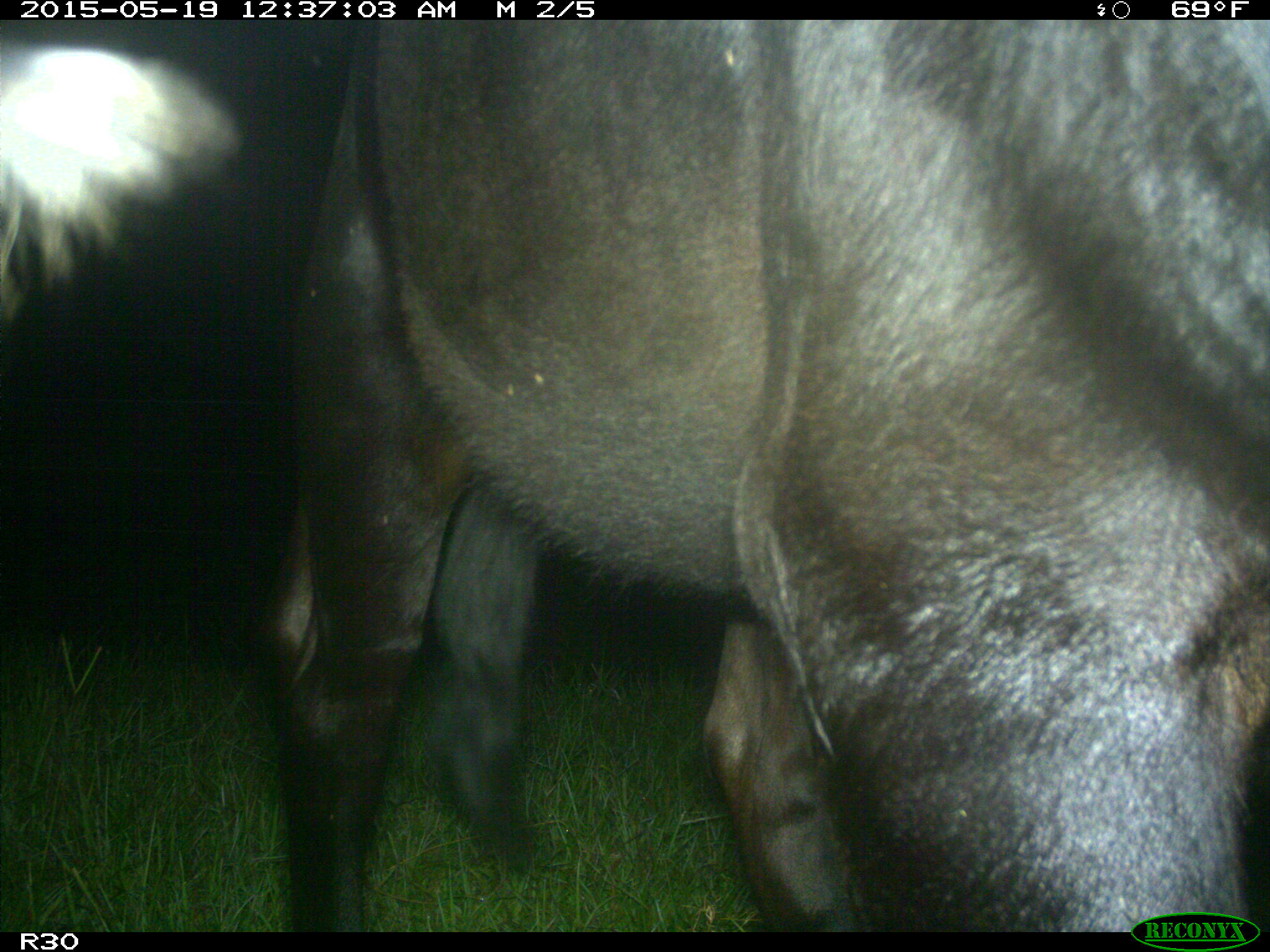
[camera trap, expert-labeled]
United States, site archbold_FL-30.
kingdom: Animalia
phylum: Chordata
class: Mammalia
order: Artiodactyla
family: Bovidae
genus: Bos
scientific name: Bos taurus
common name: domestic cow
Bos taurus (domestic cow).